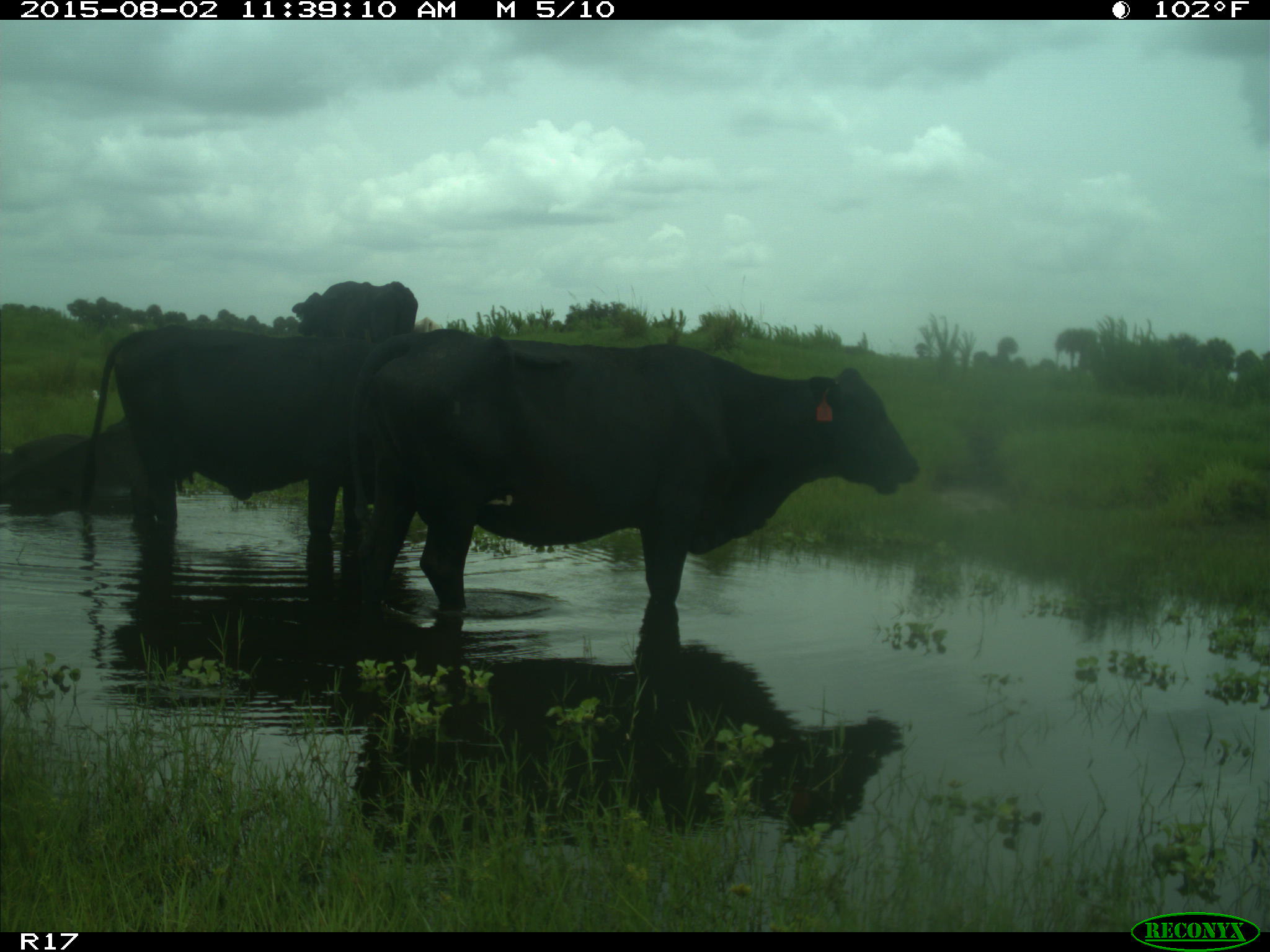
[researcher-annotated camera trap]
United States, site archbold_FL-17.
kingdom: Animalia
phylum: Chordata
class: Mammalia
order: Artiodactyla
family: Bovidae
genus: Bos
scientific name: Bos taurus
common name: domestic cow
Bos taurus (domestic cow).